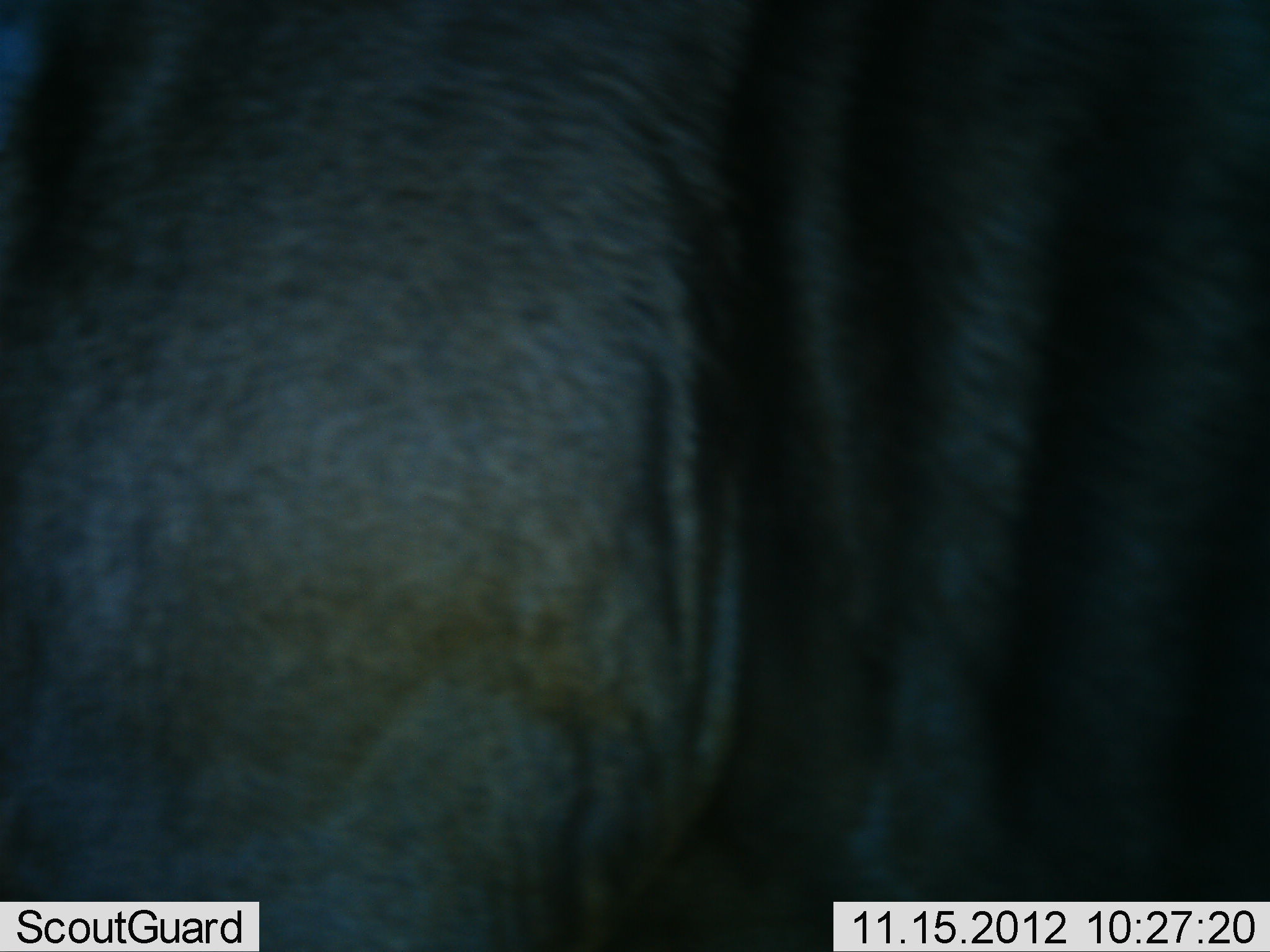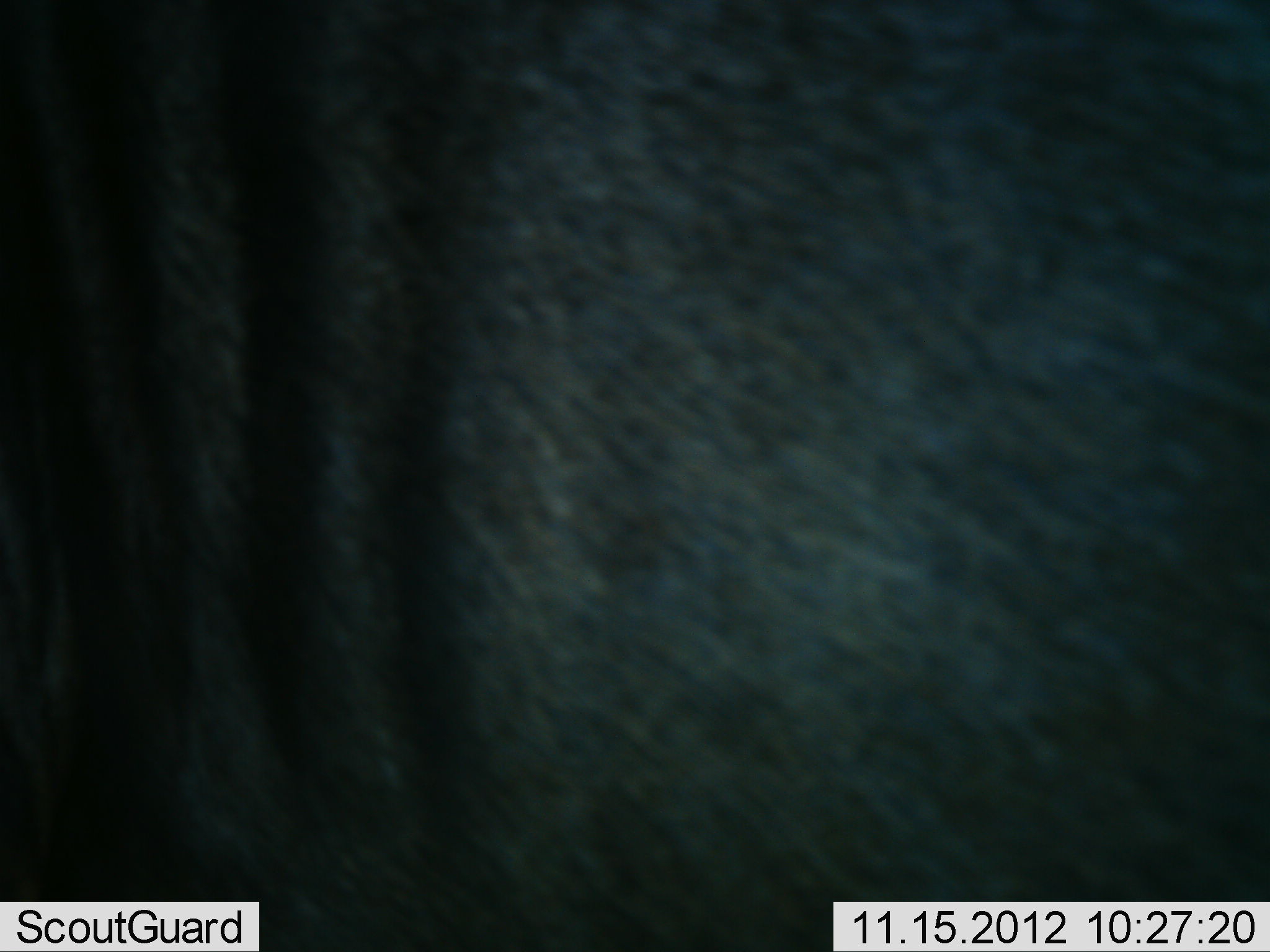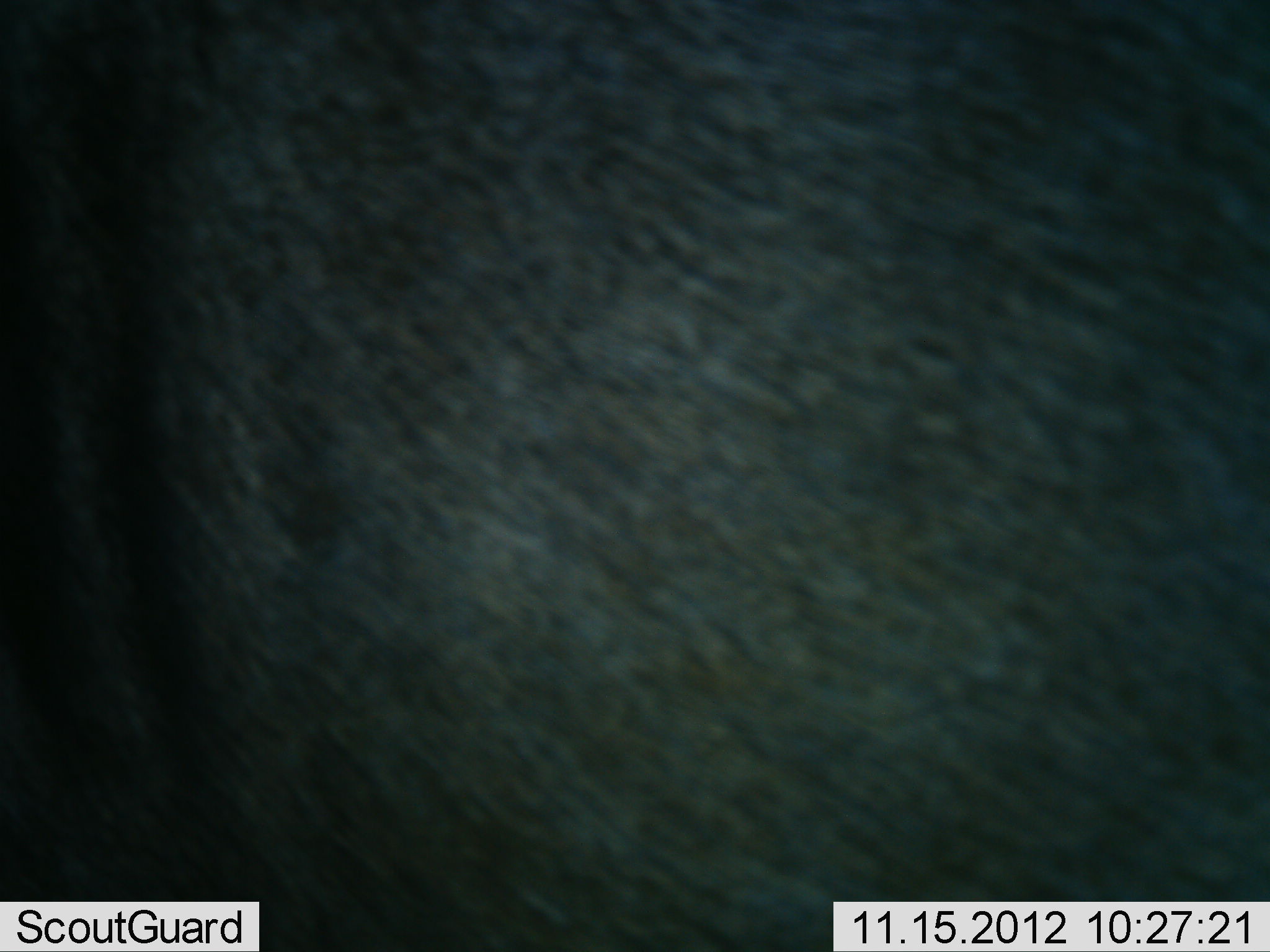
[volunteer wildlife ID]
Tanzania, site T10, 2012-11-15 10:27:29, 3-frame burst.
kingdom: Animalia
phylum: Chordata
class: Mammalia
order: Artiodactyla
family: Bovidae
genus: Connochaetes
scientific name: Connochaetes taurinus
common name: blue wildebeest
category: wildebeest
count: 1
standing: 80%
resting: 0%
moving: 20%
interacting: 0%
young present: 0%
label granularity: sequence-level